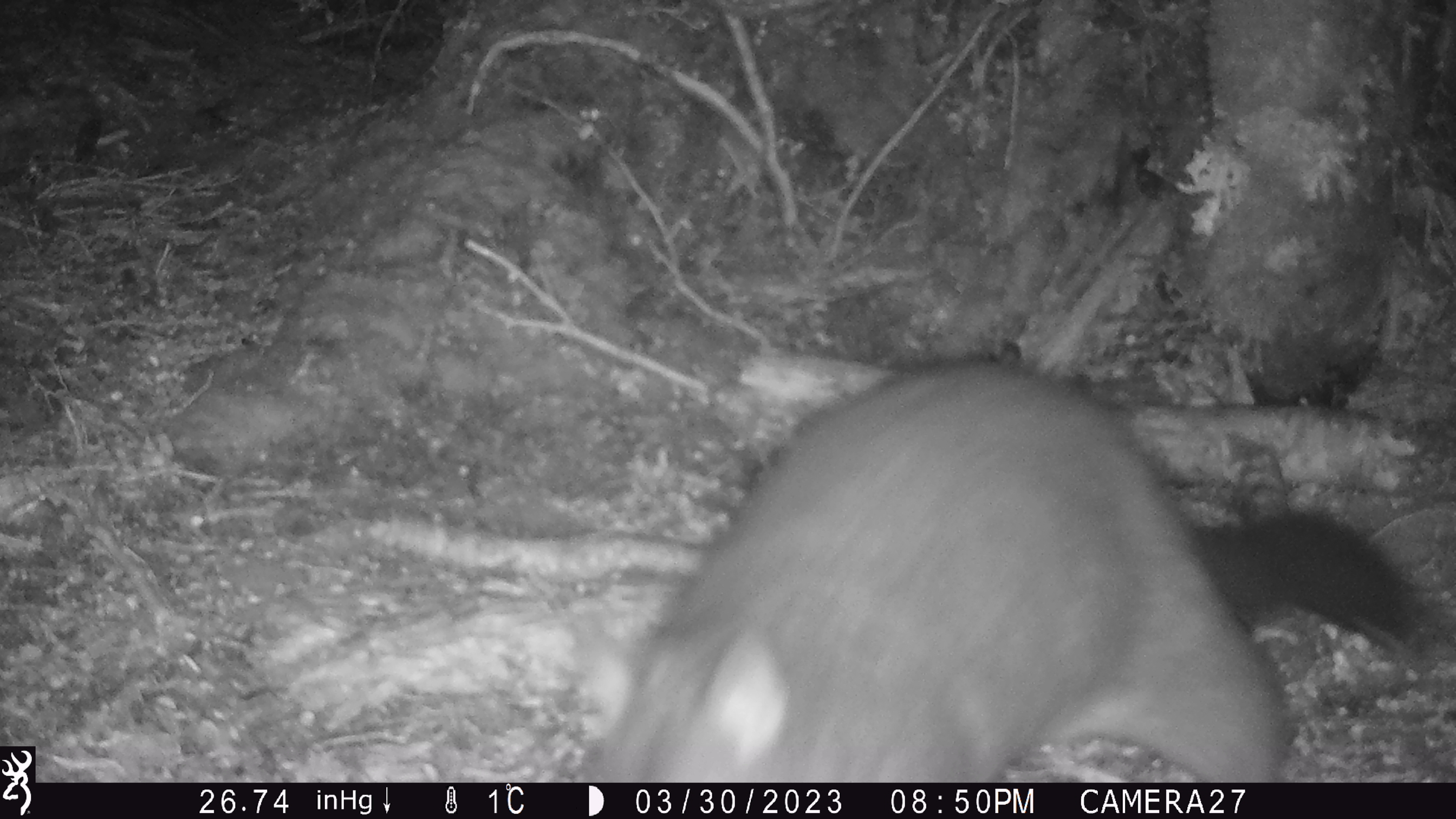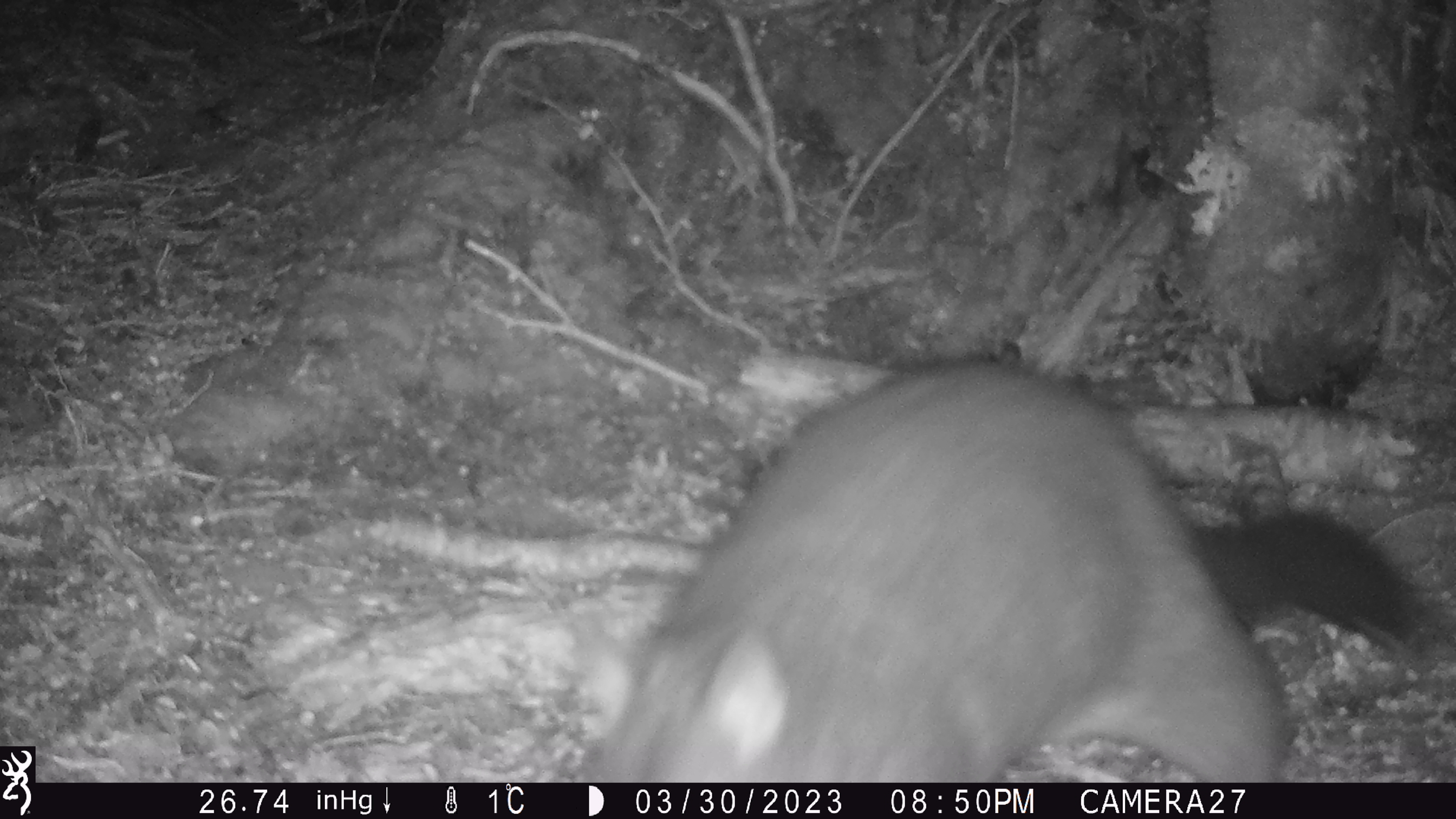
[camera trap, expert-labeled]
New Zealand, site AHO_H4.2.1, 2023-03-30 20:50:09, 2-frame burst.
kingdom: Animalia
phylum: Chordata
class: Mammalia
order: Diprotodontia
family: Phalangeridae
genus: Trichosurus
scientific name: Trichosurus vulpecula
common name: common brushtail possum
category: possum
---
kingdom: Animalia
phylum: Chordata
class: Mammalia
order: Carnivora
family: Mustelidae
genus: Mustela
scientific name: Mustela erminea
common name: stoat